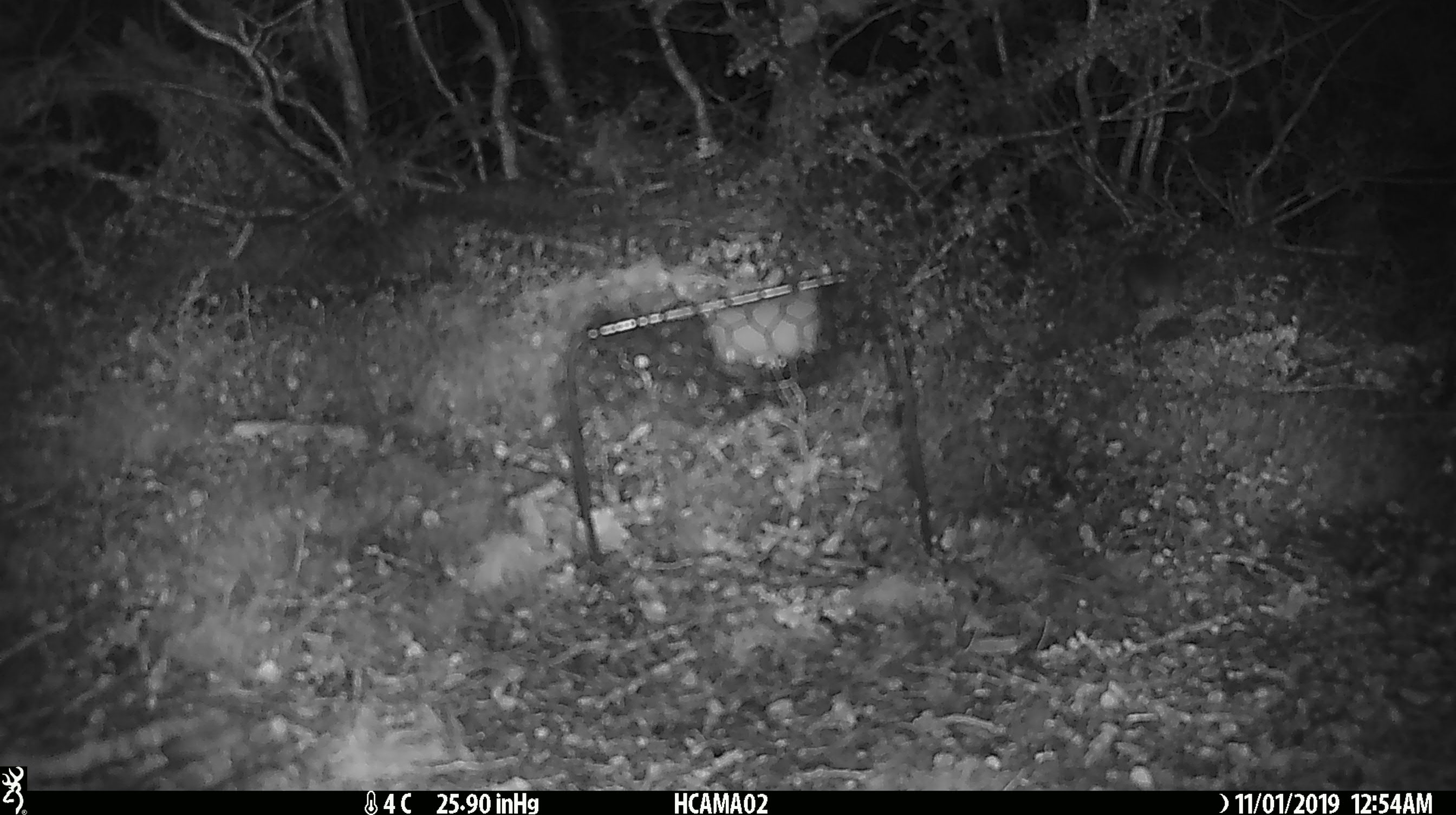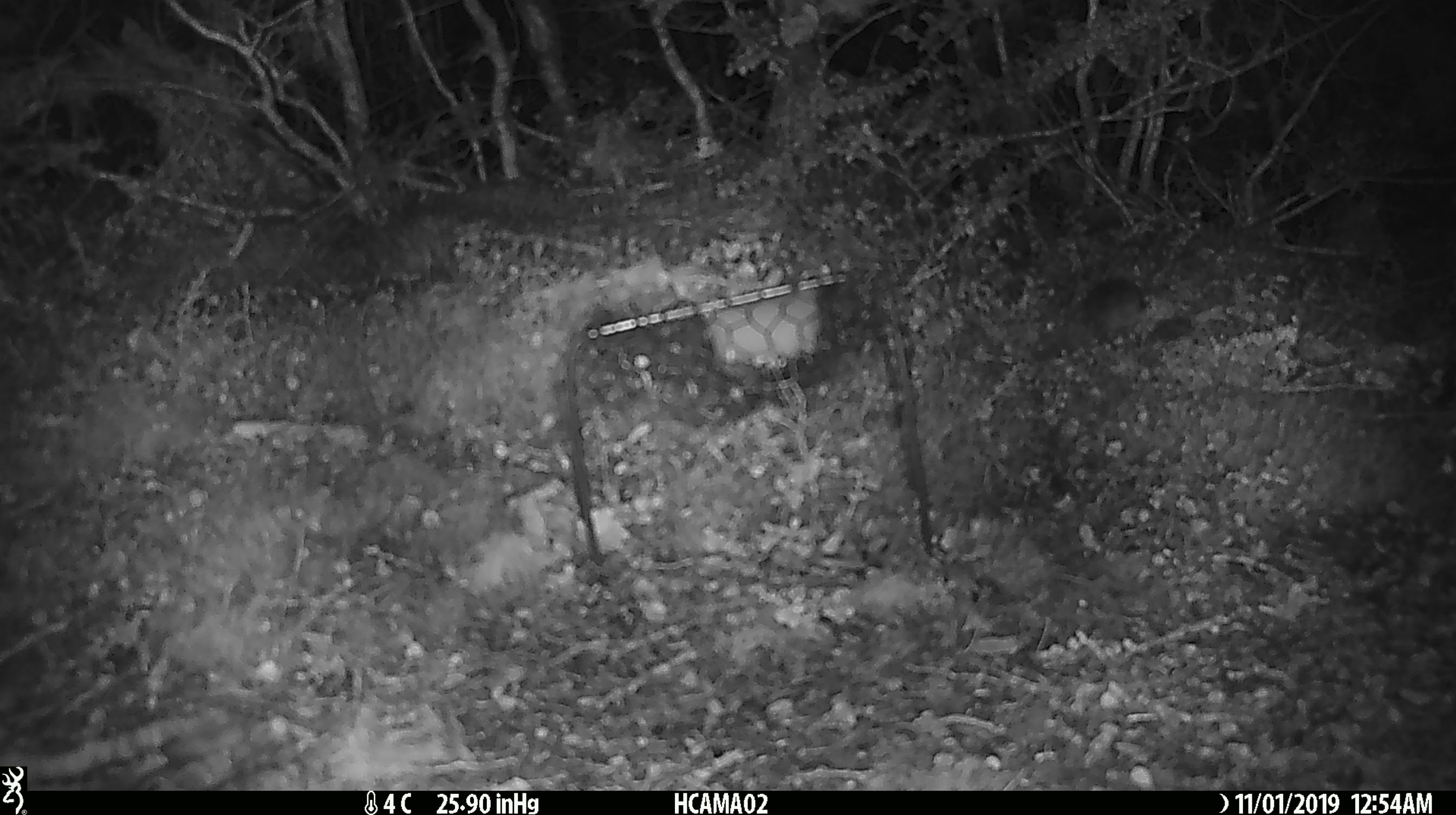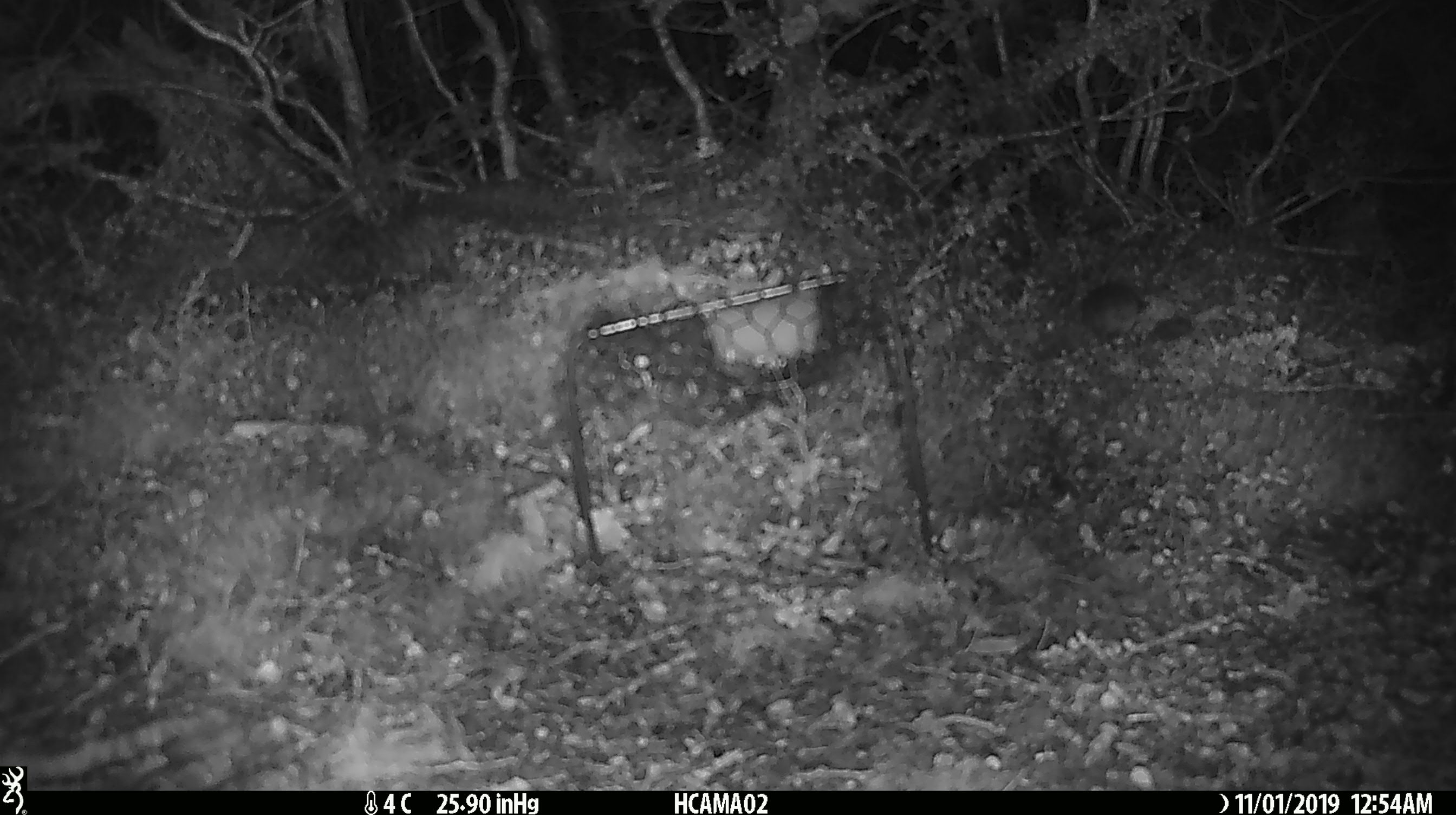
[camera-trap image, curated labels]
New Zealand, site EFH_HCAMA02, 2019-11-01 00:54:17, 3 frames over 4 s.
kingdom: Animalia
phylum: Chordata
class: Mammalia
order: Rodentia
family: Muridae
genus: Mus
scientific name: Mus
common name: mouse